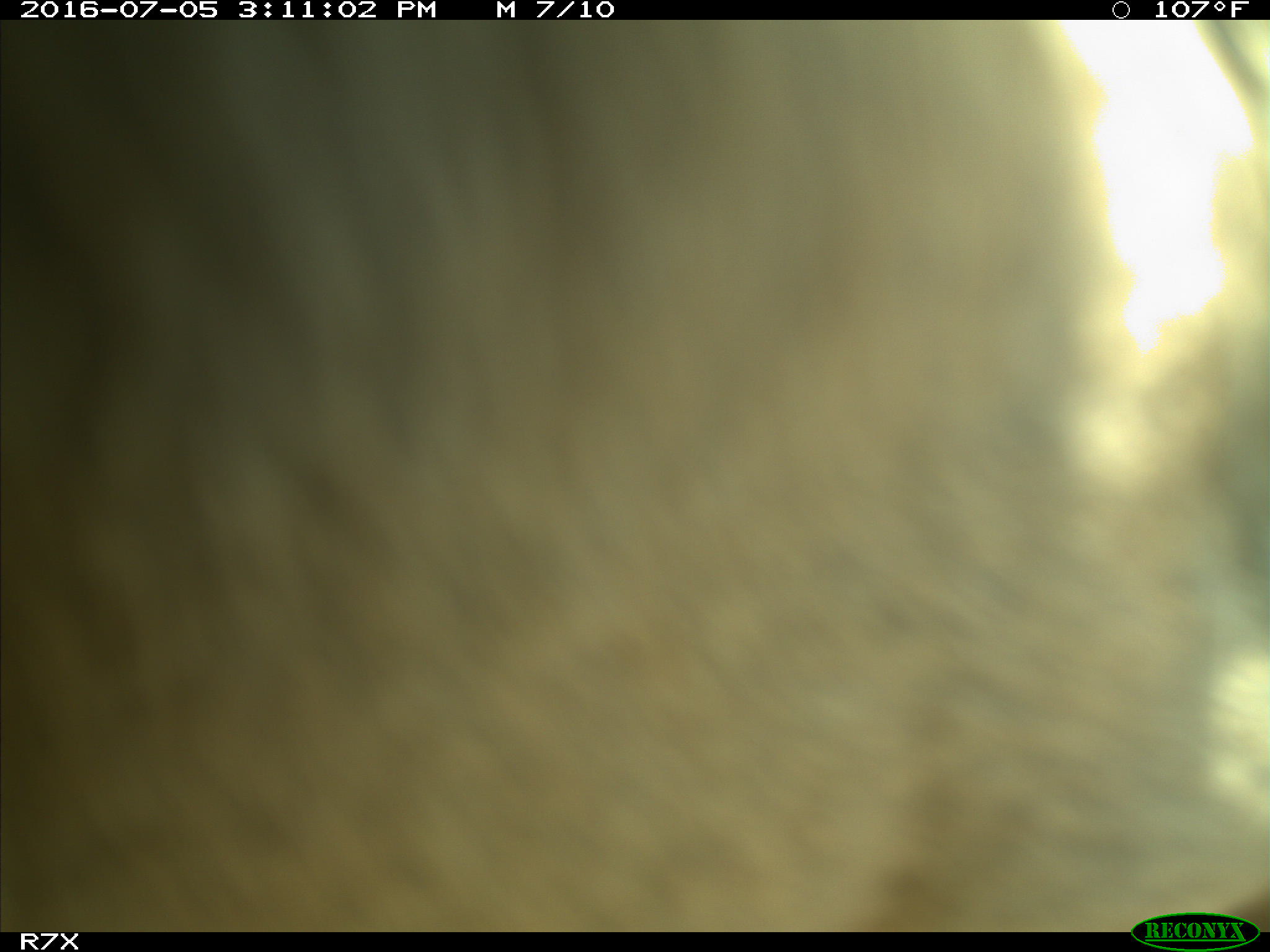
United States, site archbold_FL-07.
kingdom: Animalia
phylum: Chordata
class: Mammalia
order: Artiodactyla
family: Bovidae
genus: Bos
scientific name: Bos taurus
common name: domestic cow